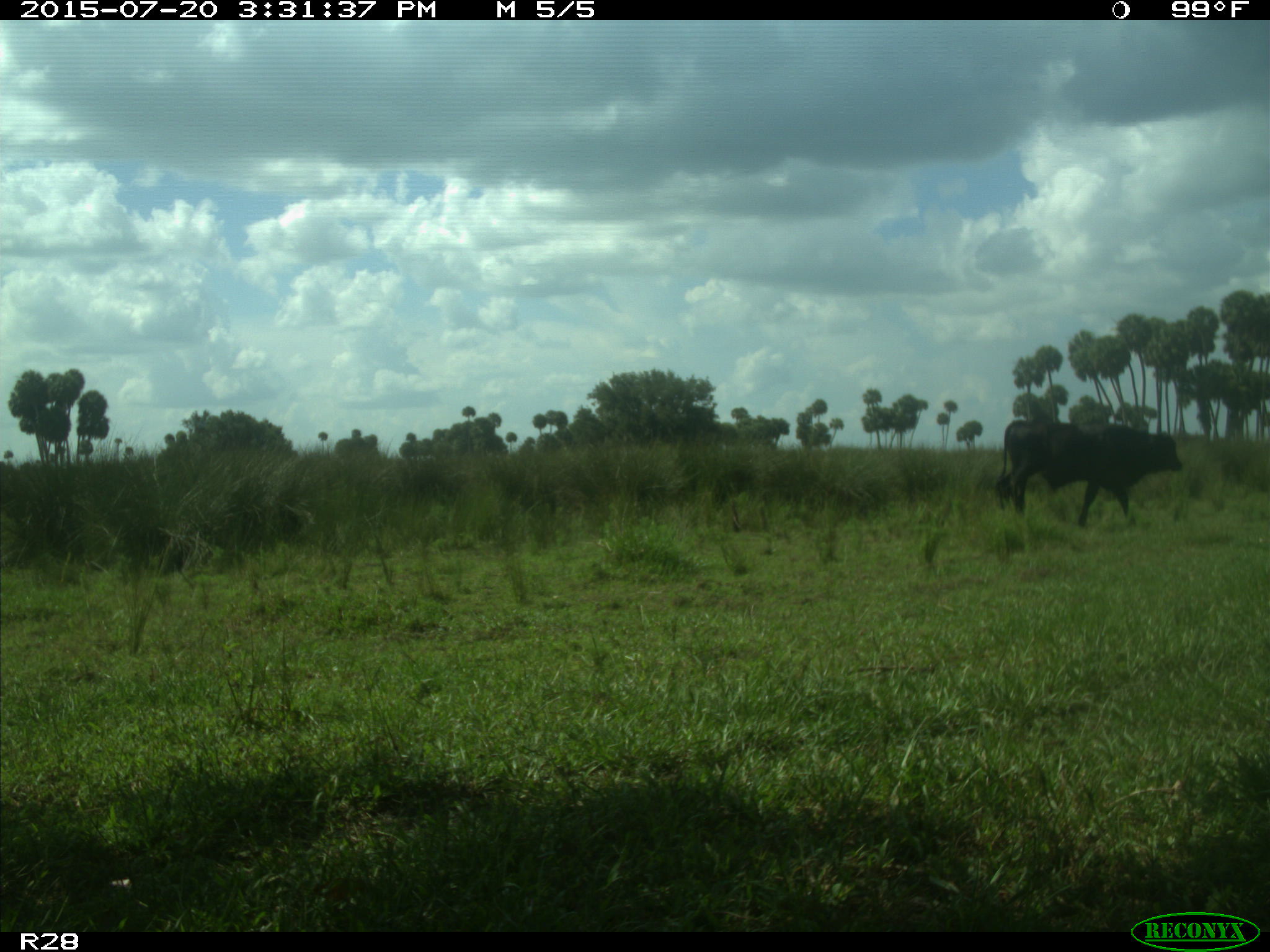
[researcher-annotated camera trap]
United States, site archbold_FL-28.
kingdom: Animalia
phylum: Chordata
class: Mammalia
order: Artiodactyla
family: Bovidae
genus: Bos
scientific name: Bos taurus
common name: domestic cow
Bos taurus (domestic cow).